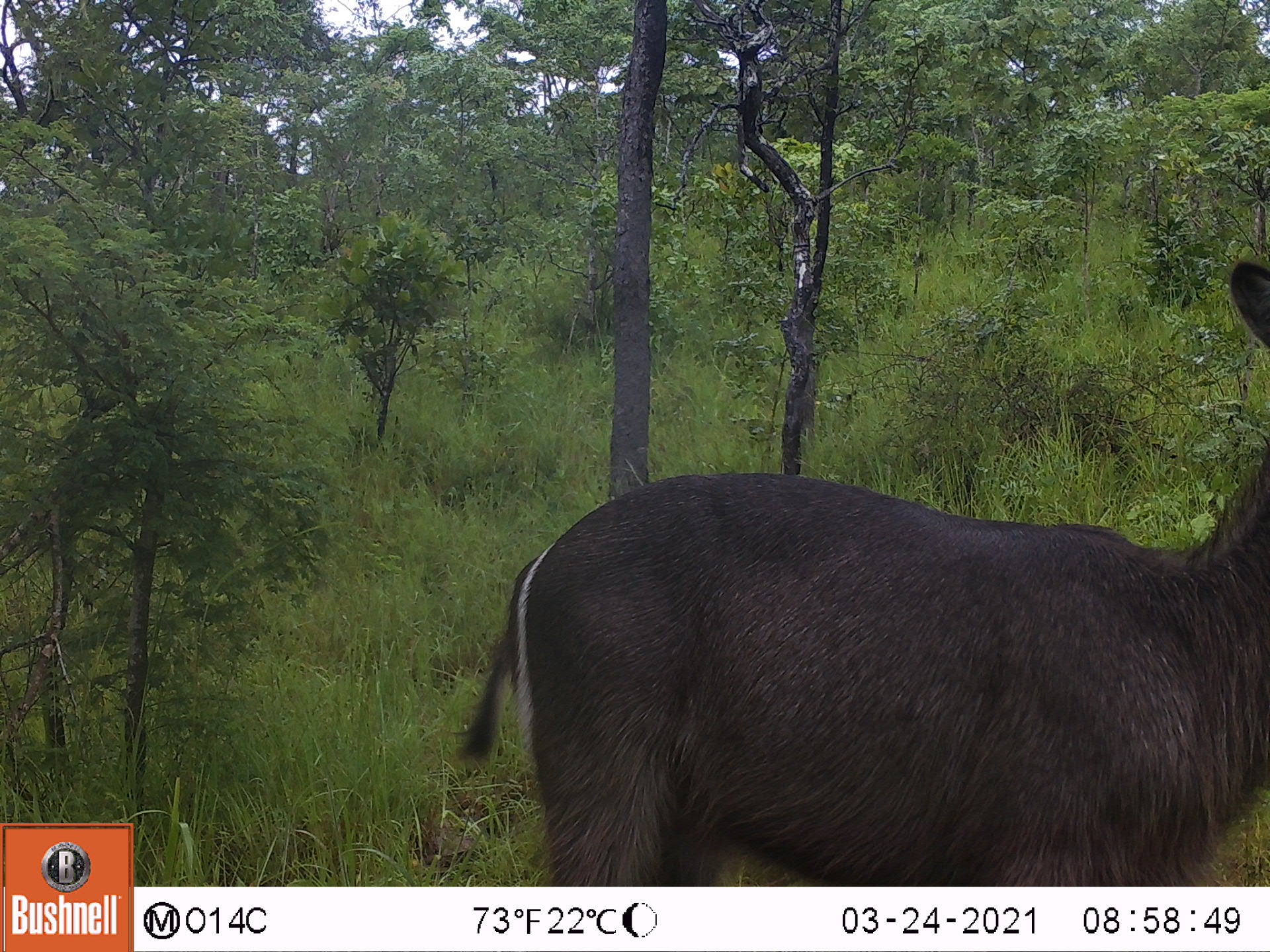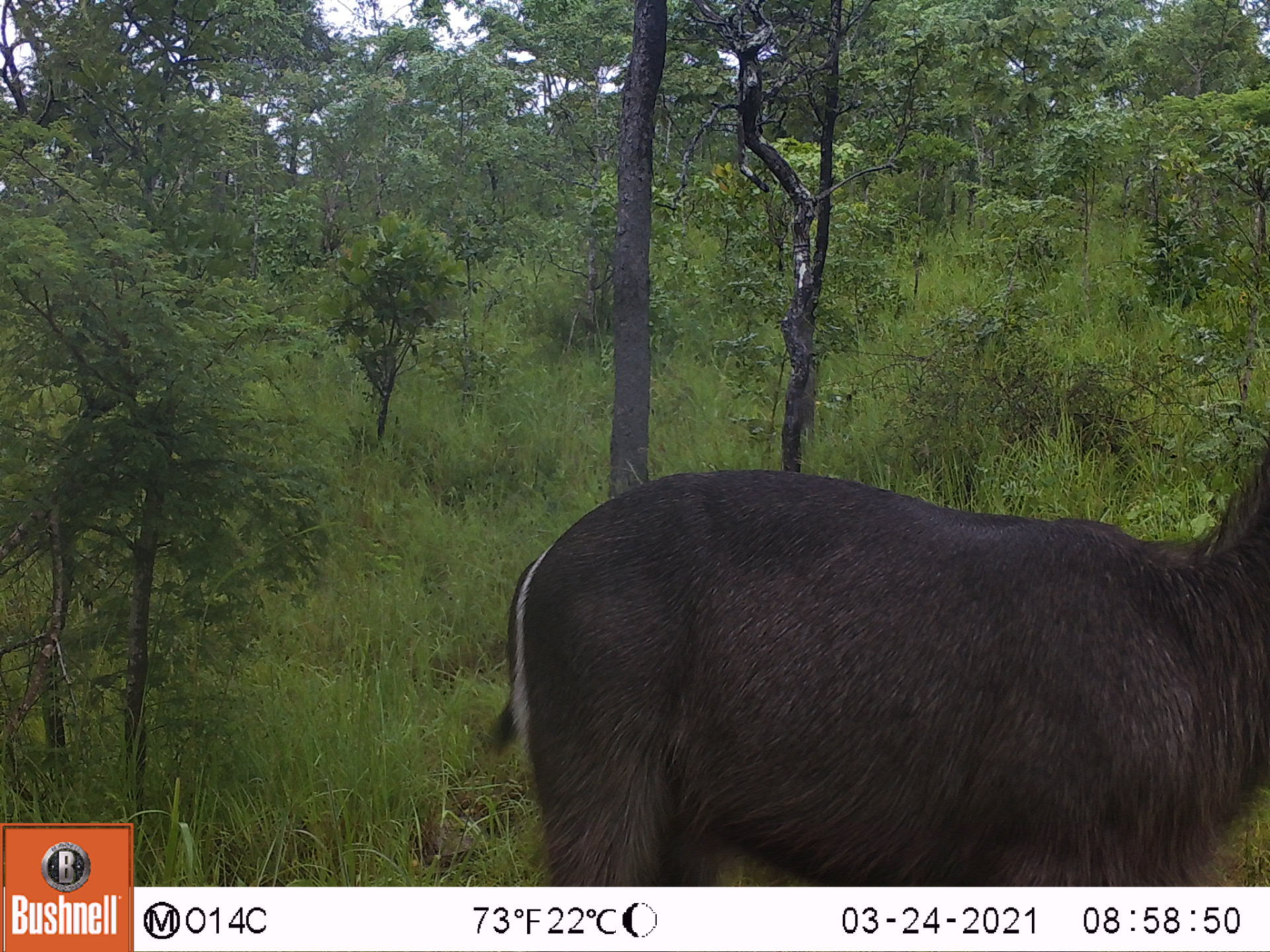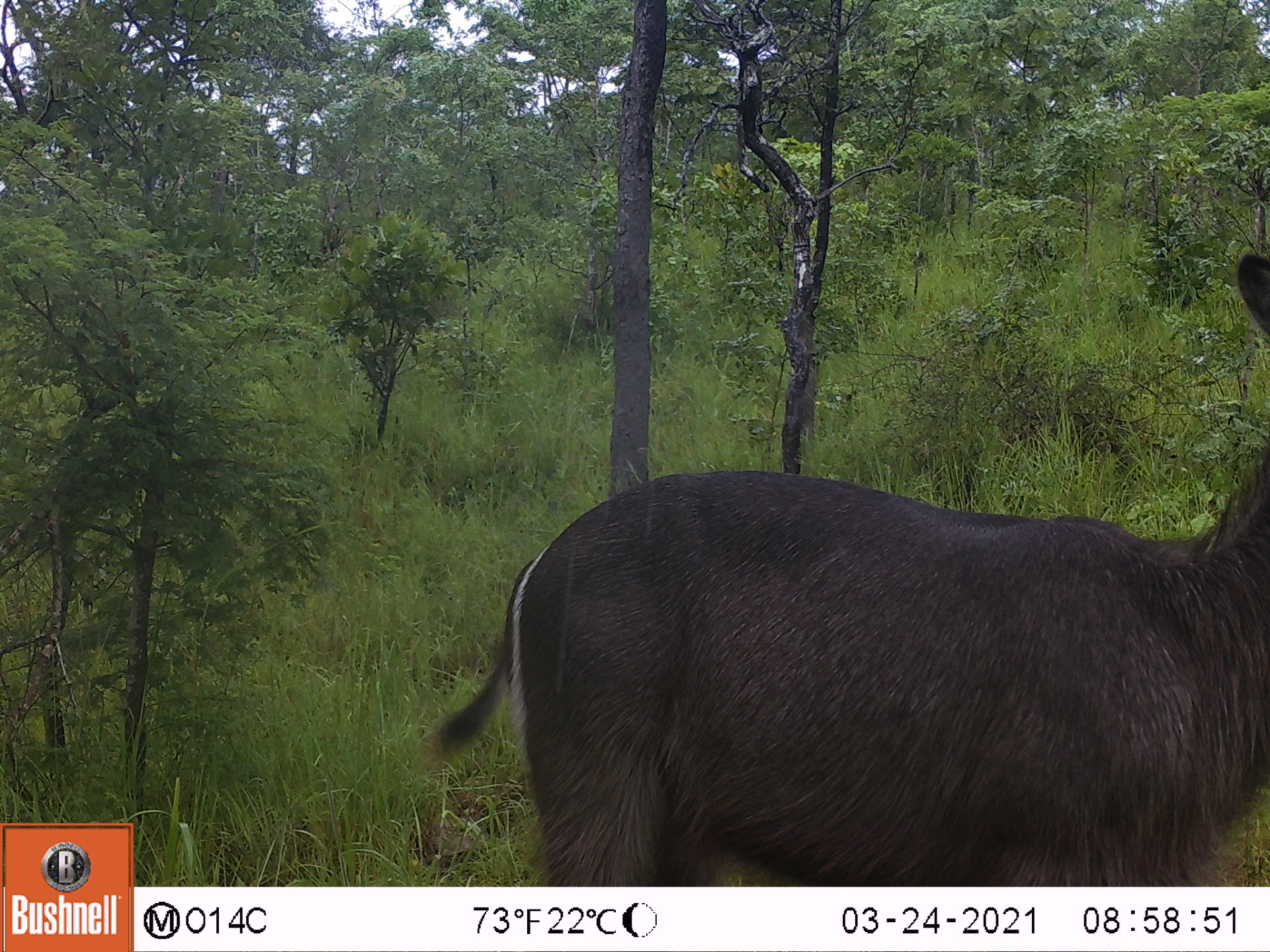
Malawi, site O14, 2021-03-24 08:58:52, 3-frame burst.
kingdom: Animalia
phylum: Chordata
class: Mammalia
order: Artiodactyla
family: Bovidae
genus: Kobus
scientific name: Kobus ellipsiprymnus ellipsiprymnus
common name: common waterbuck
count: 1